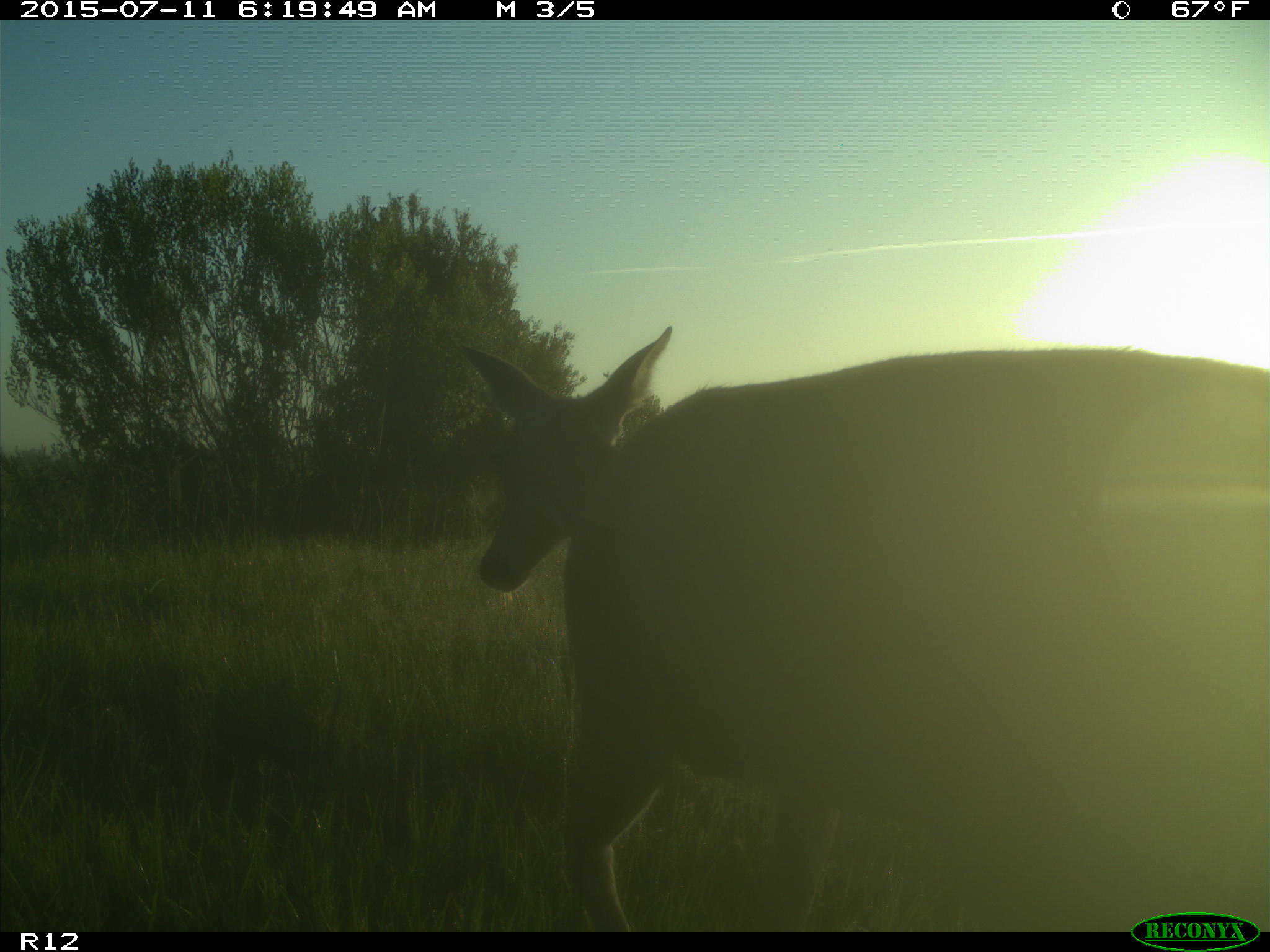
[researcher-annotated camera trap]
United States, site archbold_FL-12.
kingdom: Animalia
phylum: Chordata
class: Mammalia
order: Artiodactyla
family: Cervidae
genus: Odocoileus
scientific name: Odocoileus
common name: deer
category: unidentified deer